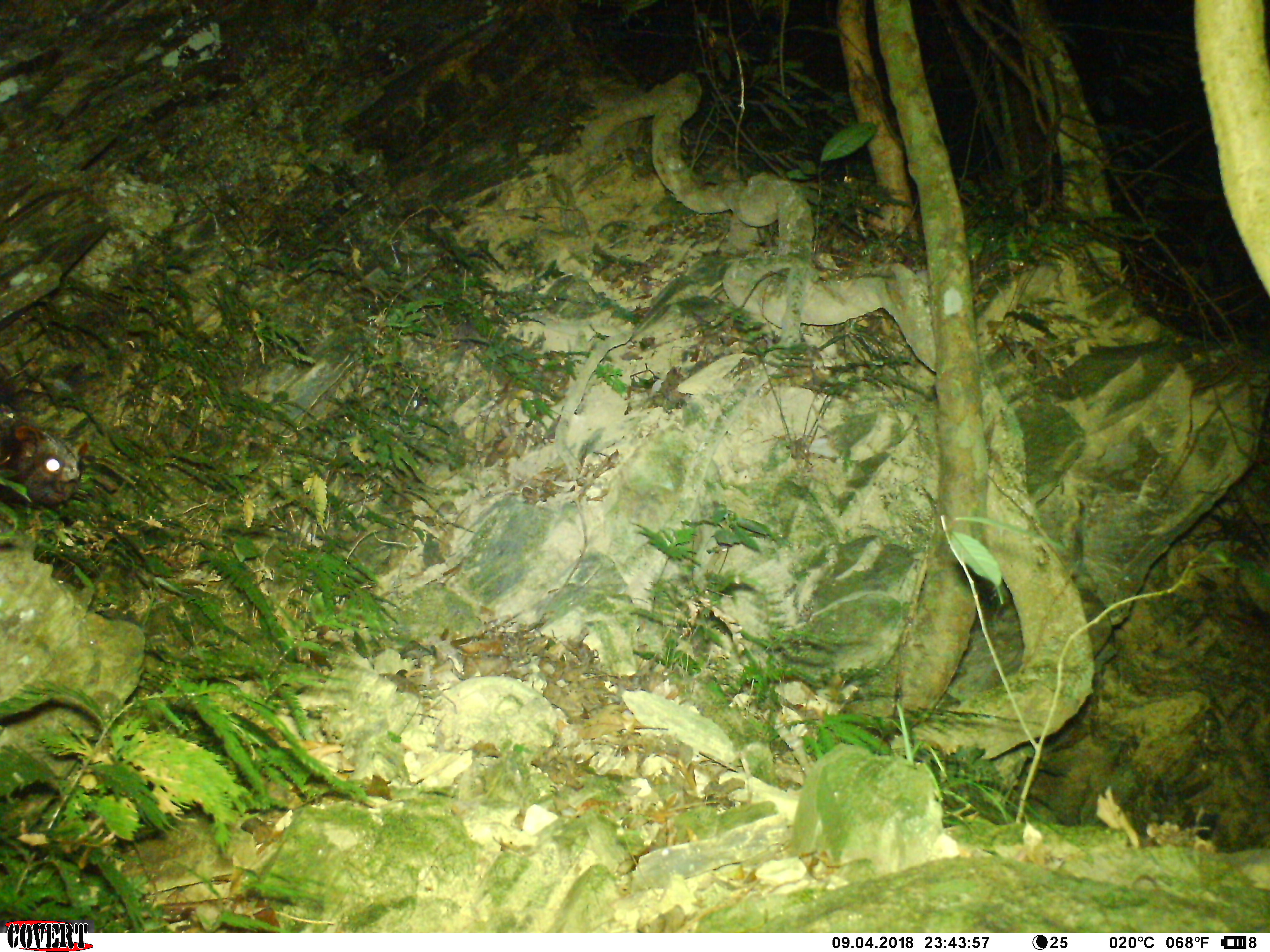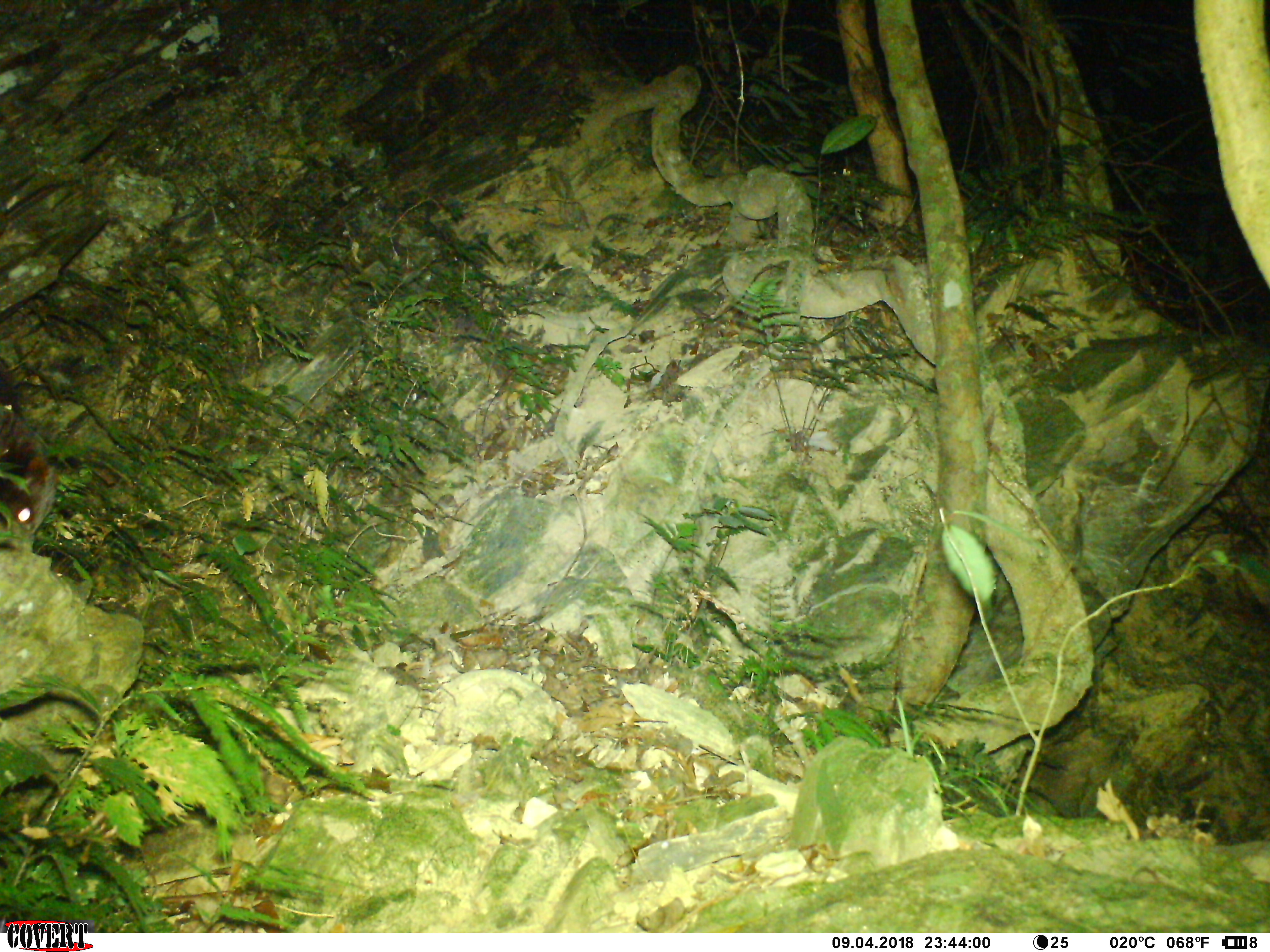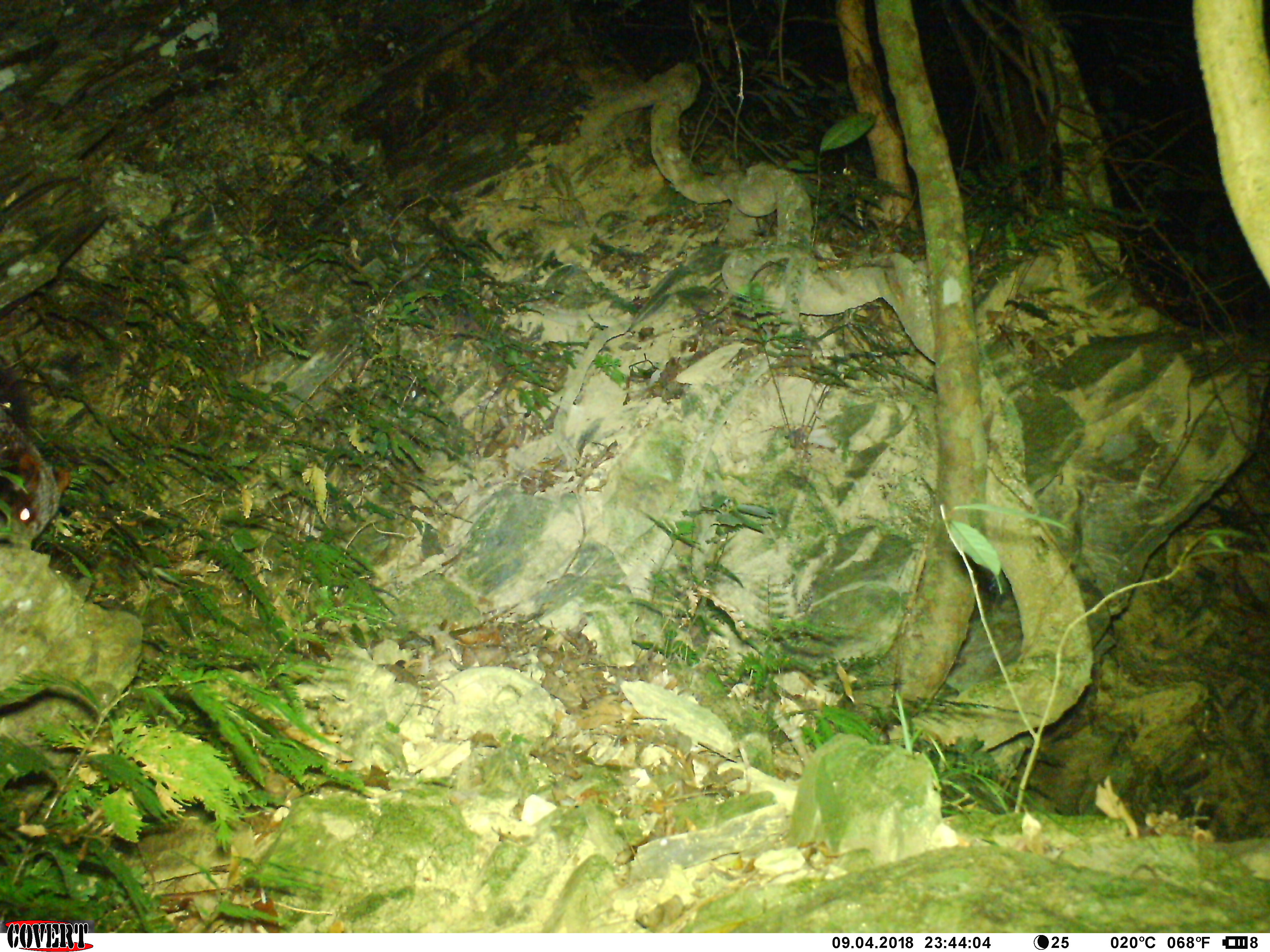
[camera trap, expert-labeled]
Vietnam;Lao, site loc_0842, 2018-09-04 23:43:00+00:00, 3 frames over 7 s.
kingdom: Animalia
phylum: Chordata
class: Mammalia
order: Rodentia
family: Sciuridae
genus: Petaurista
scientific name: Petaurista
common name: giant flying squirrel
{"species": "giant flying squirrel (Petaurista)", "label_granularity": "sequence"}